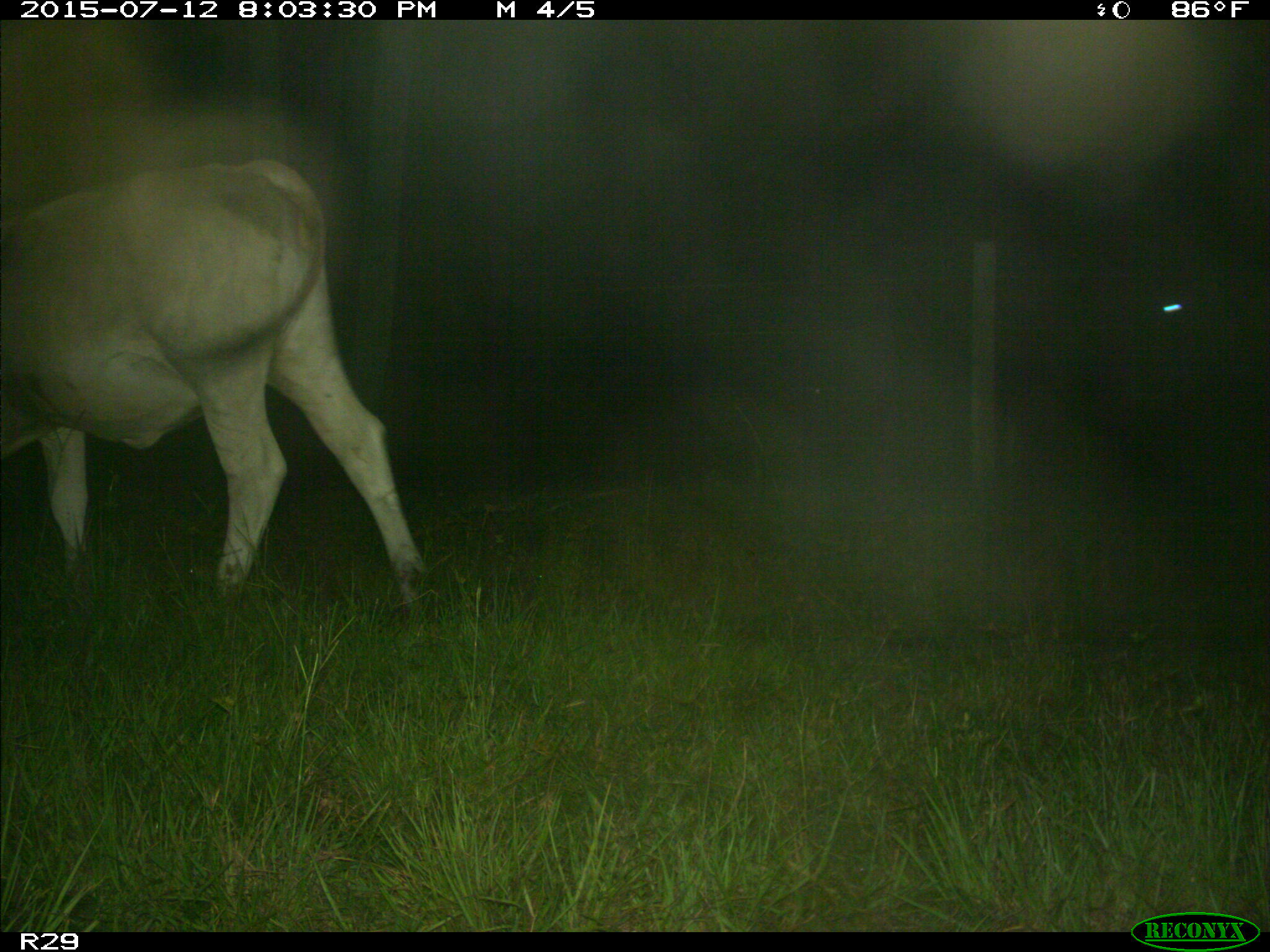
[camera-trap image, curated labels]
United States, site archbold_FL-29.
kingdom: Animalia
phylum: Chordata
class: Mammalia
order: Artiodactyla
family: Bovidae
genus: Bos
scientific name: Bos taurus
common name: domestic cow